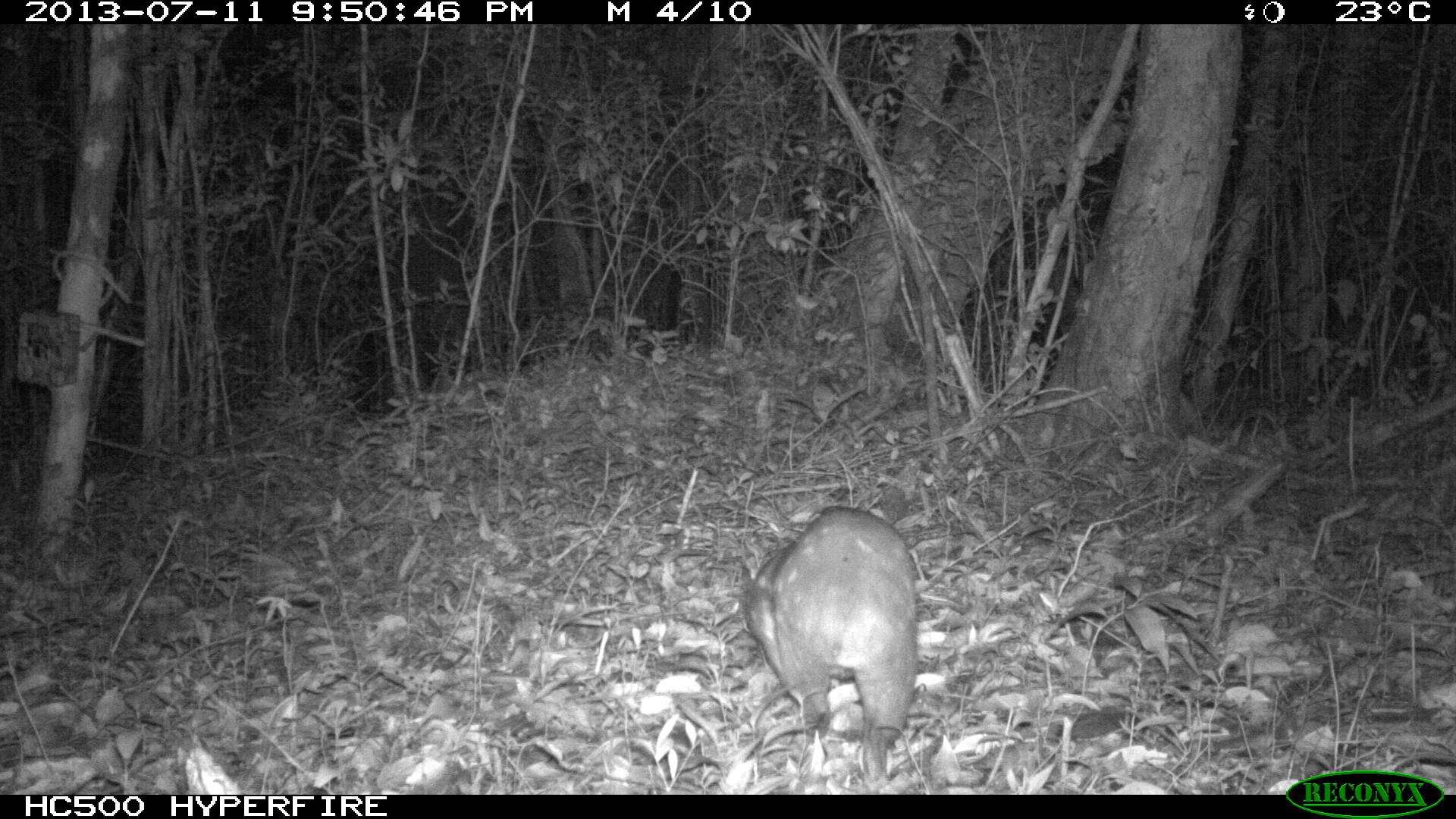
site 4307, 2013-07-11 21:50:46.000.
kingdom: Animalia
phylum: Chordata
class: Mammalia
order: Rodentia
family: Cuniculidae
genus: Cuniculus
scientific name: Cuniculus paca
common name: lowland paca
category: agouti paca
Agouti paca (lowland paca) (Cuniculus paca), count 1.